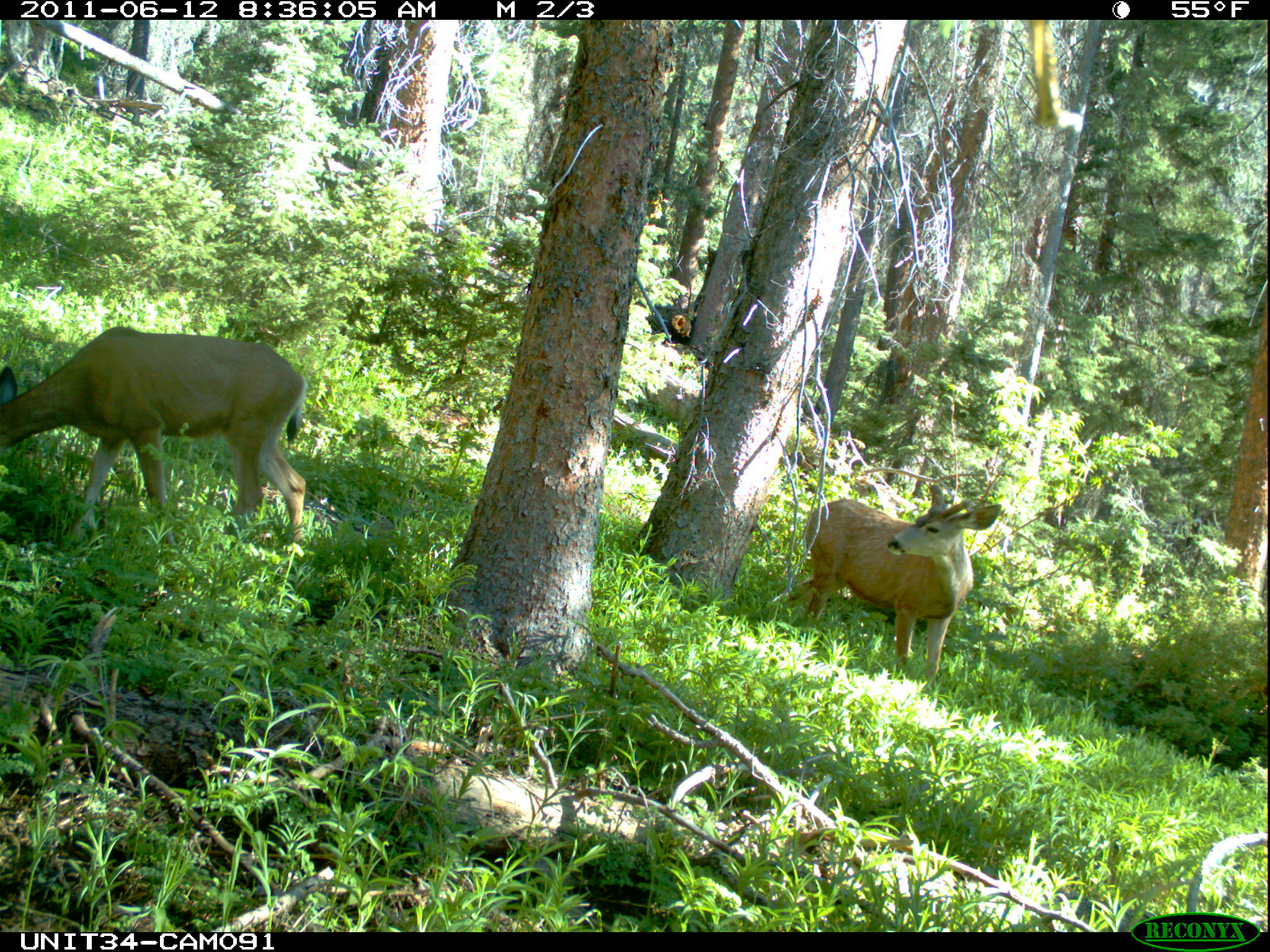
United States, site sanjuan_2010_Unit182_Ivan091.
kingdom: Animalia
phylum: Chordata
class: Mammalia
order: Artiodactyla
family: Cervidae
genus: Odocoileus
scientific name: Odocoileus hemionus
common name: mule deer